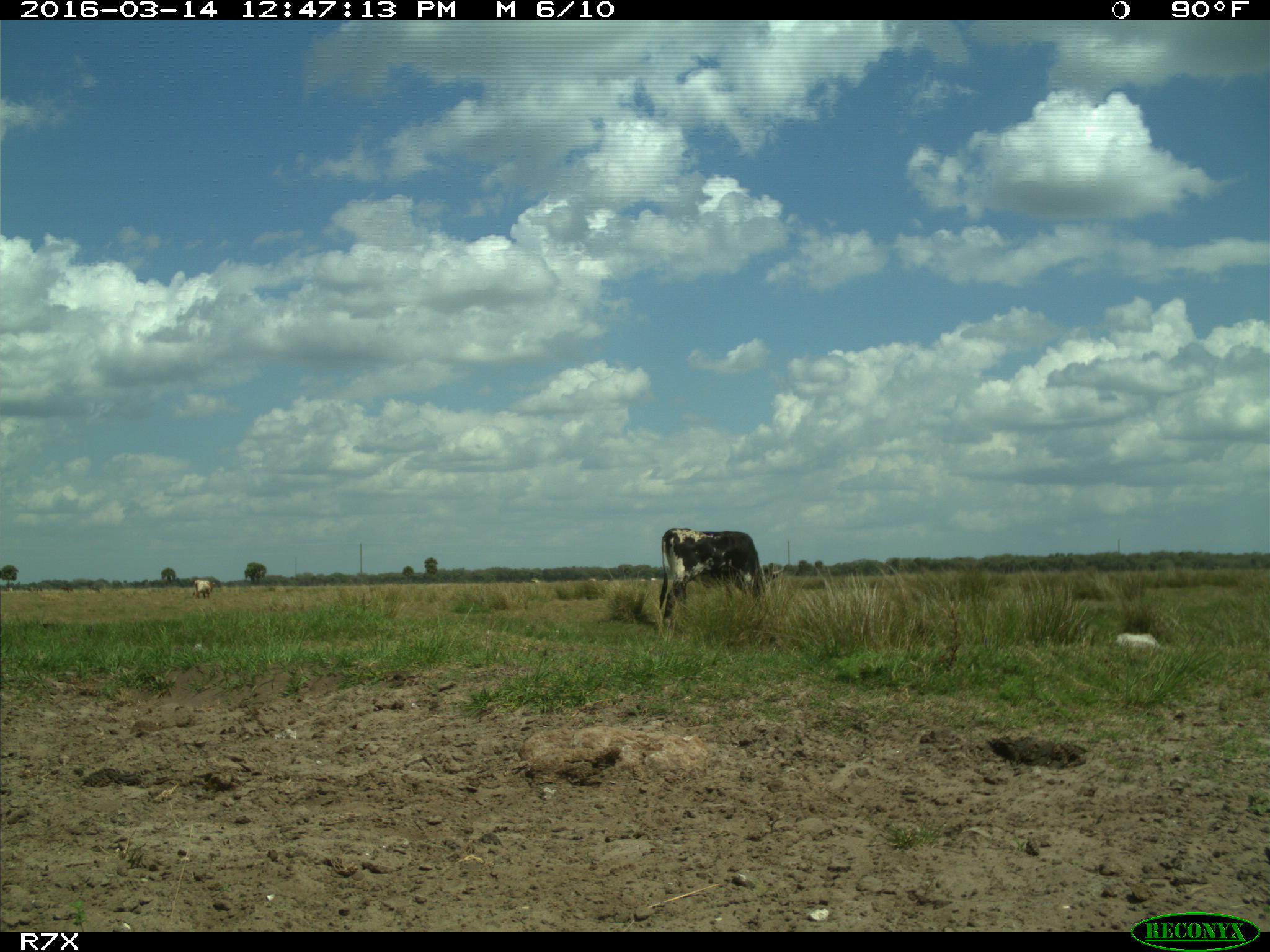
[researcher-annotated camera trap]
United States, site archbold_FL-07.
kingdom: Animalia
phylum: Chordata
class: Mammalia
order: Artiodactyla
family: Bovidae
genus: Bos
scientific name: Bos taurus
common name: domestic cow